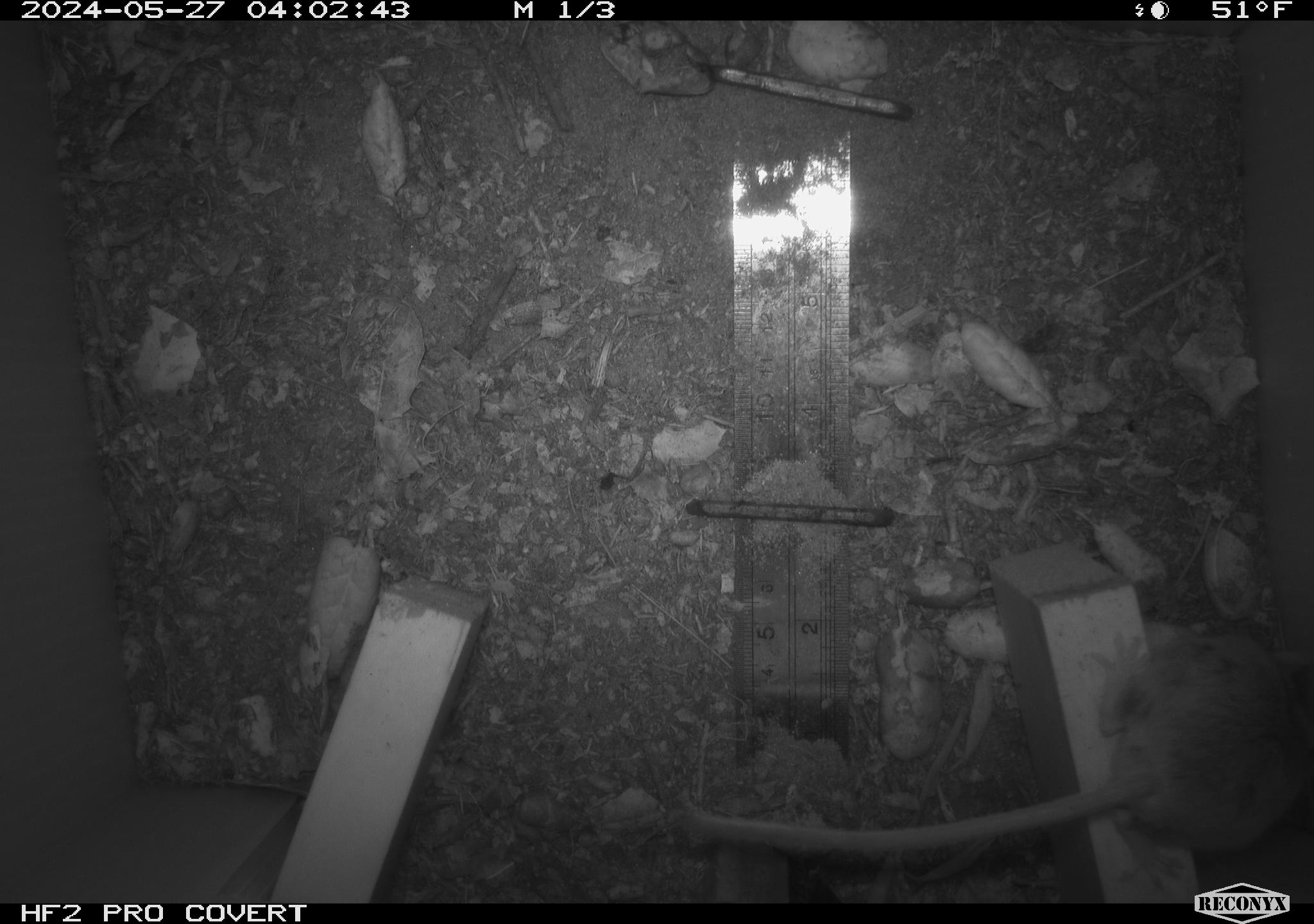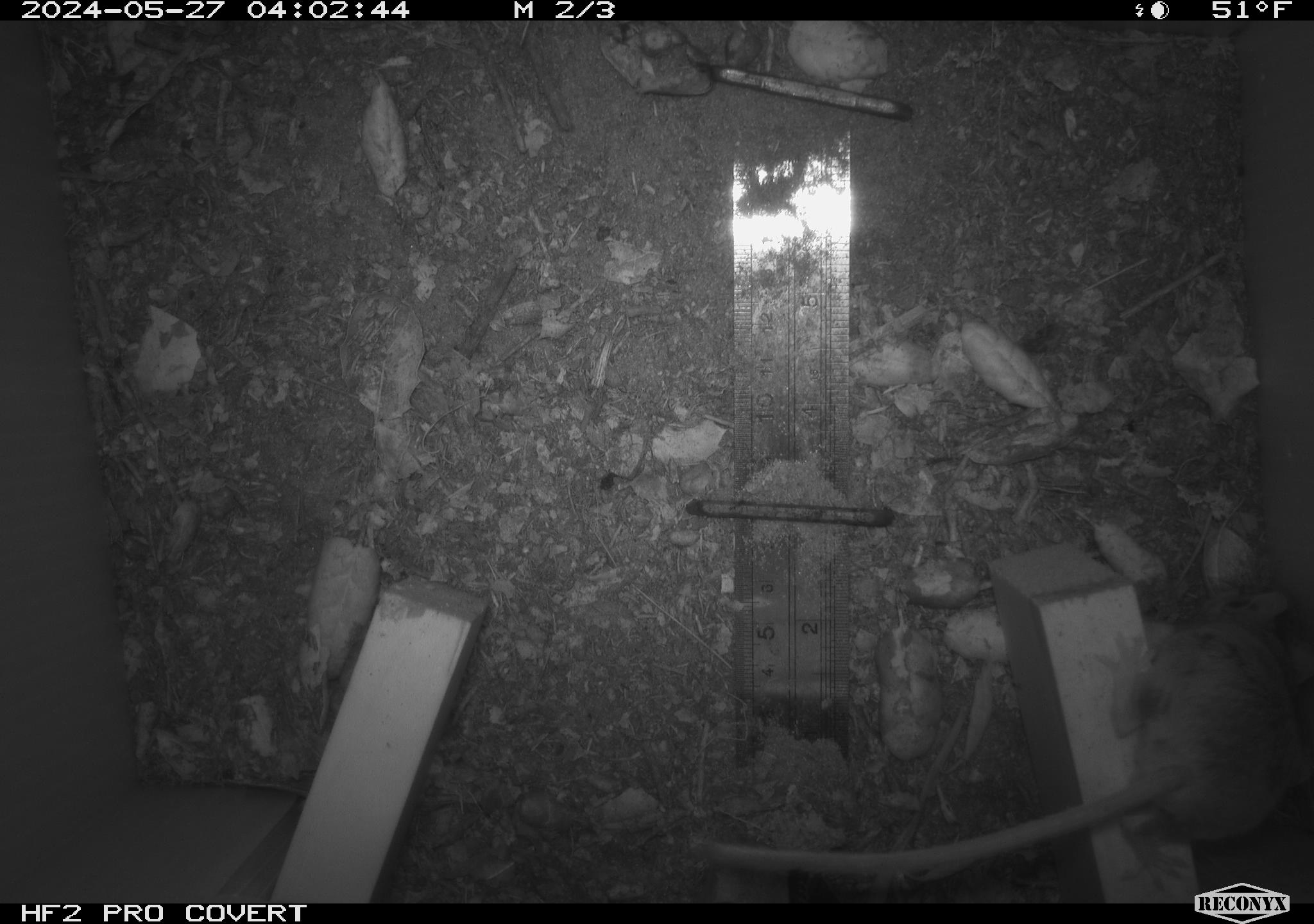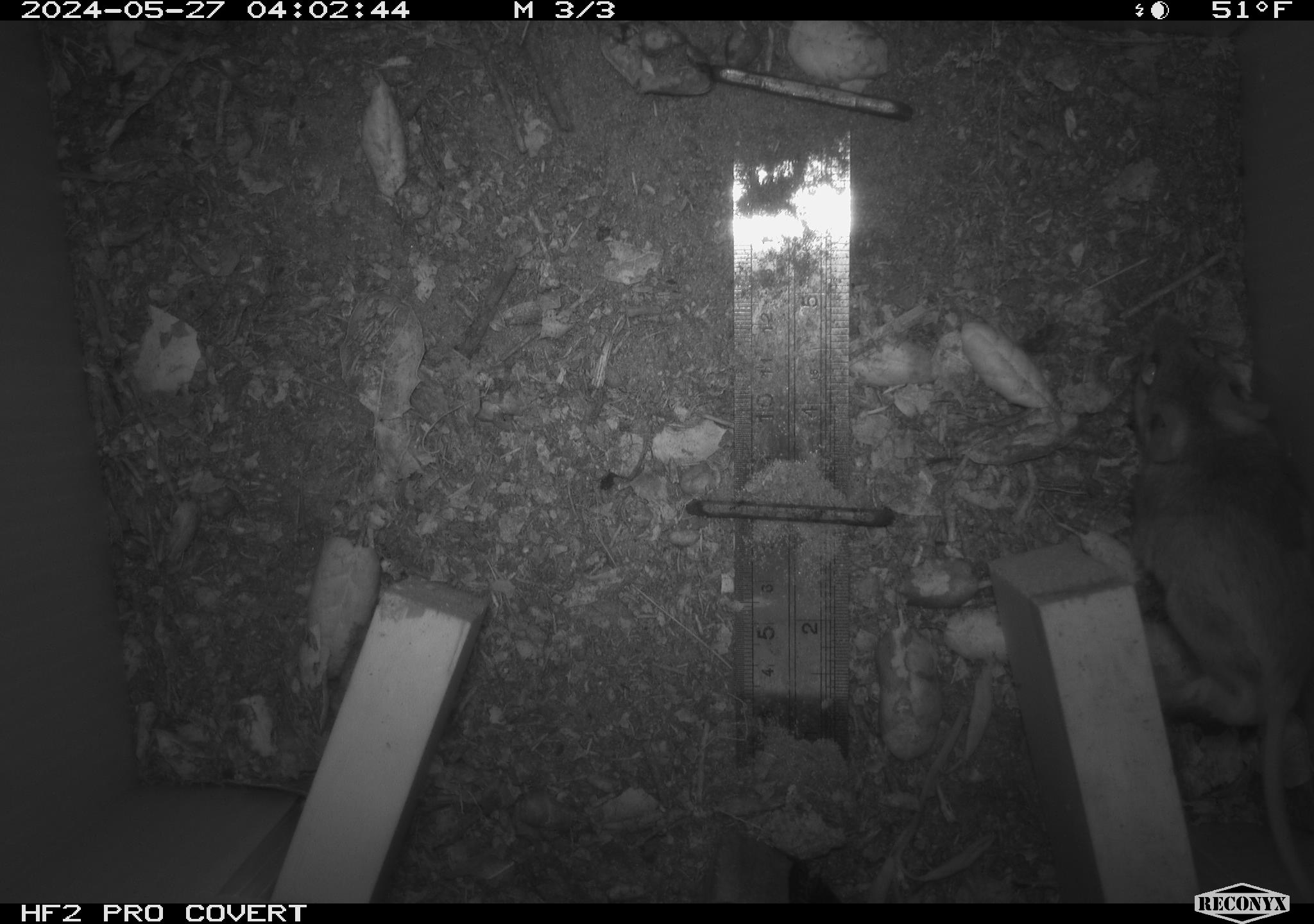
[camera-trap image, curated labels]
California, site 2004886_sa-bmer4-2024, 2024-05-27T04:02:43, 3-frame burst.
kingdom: Animalia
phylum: Chordata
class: Mammalia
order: Rodentia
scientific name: Rodentia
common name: mouse species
Mouse species (Rodentia).